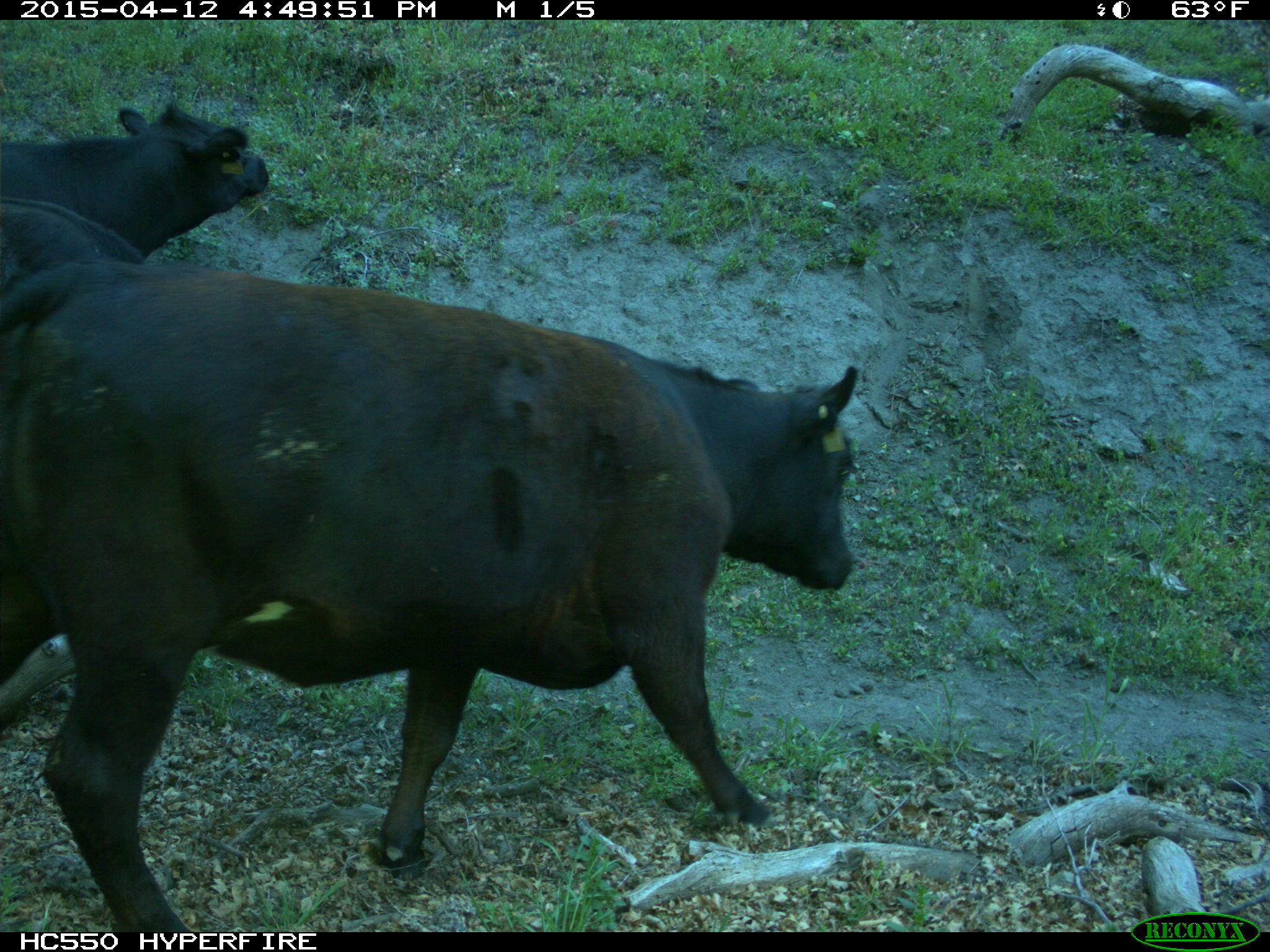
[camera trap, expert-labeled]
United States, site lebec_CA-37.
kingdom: Animalia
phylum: Chordata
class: Mammalia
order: Artiodactyla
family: Bovidae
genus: Bos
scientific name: Bos taurus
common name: domestic cow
Bos taurus (domestic cow).